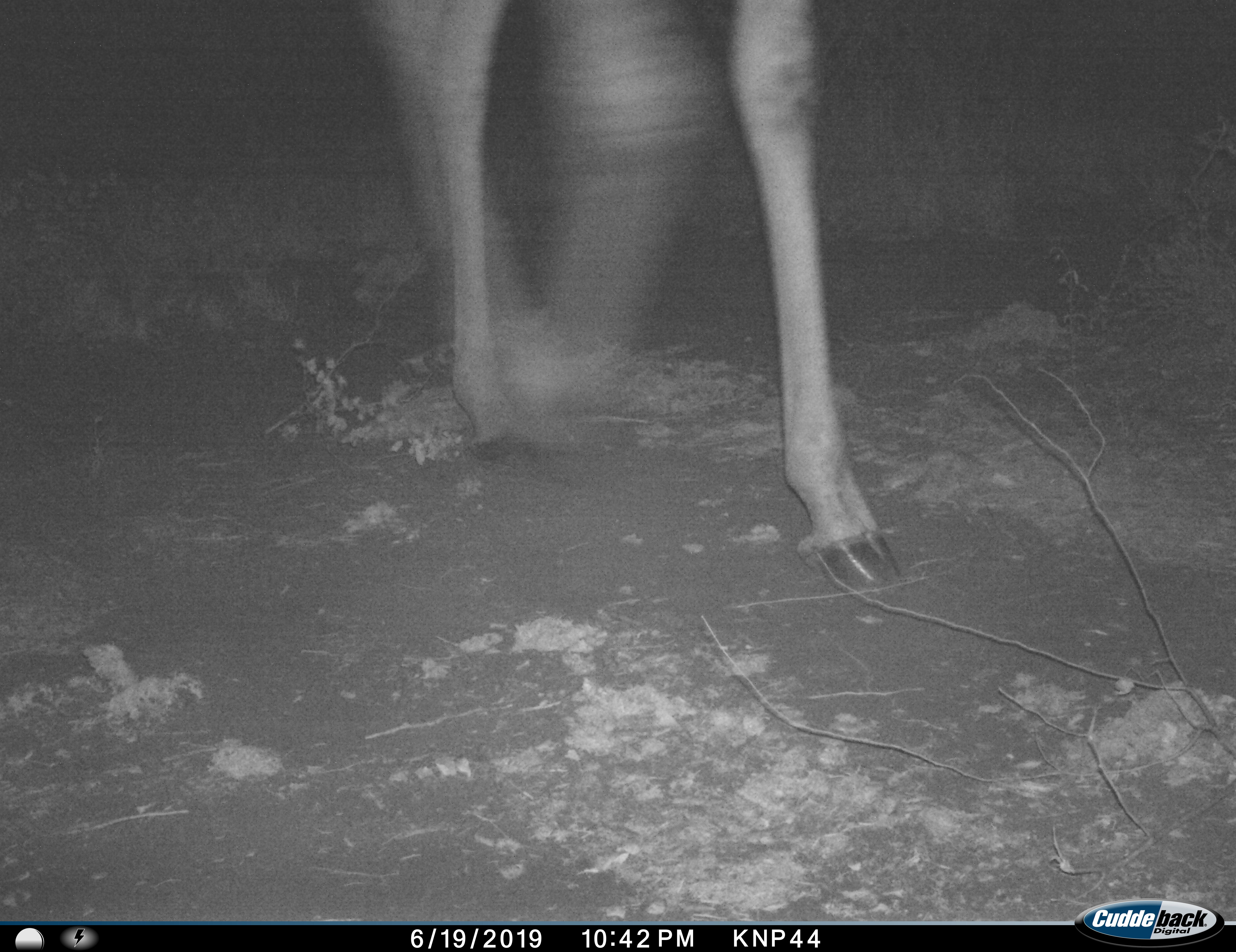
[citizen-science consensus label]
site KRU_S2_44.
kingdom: Animalia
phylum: Chordata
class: Mammalia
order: Artiodactyla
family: Giraffidae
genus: Giraffa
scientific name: Giraffa camelopardalis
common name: giraffe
Giraffe (Giraffa camelopardalis), count 1. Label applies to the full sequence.